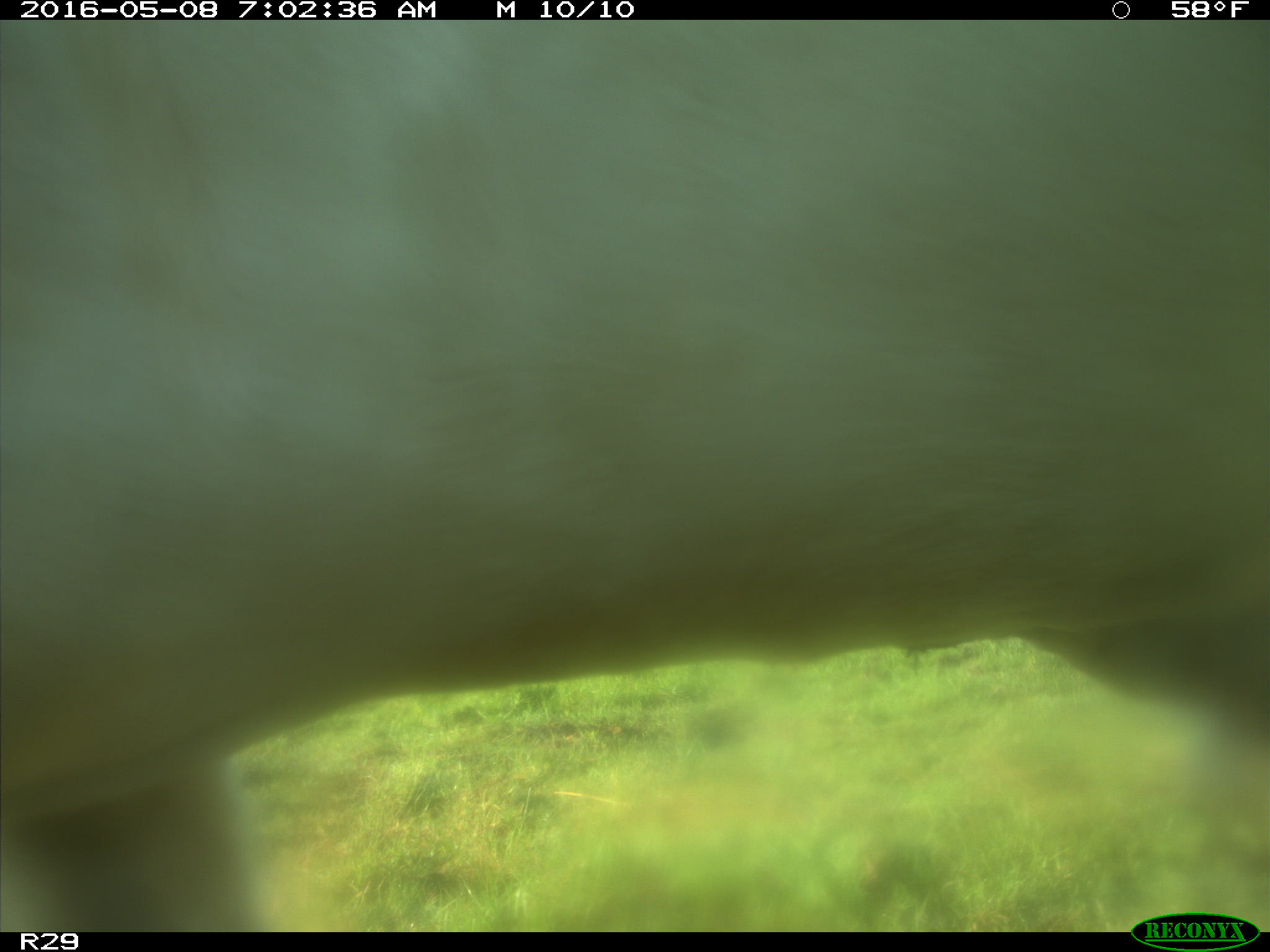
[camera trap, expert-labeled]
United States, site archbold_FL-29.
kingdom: Animalia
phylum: Chordata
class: Mammalia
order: Artiodactyla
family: Bovidae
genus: Bos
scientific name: Bos taurus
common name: domestic cow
Bos taurus (domestic cow).